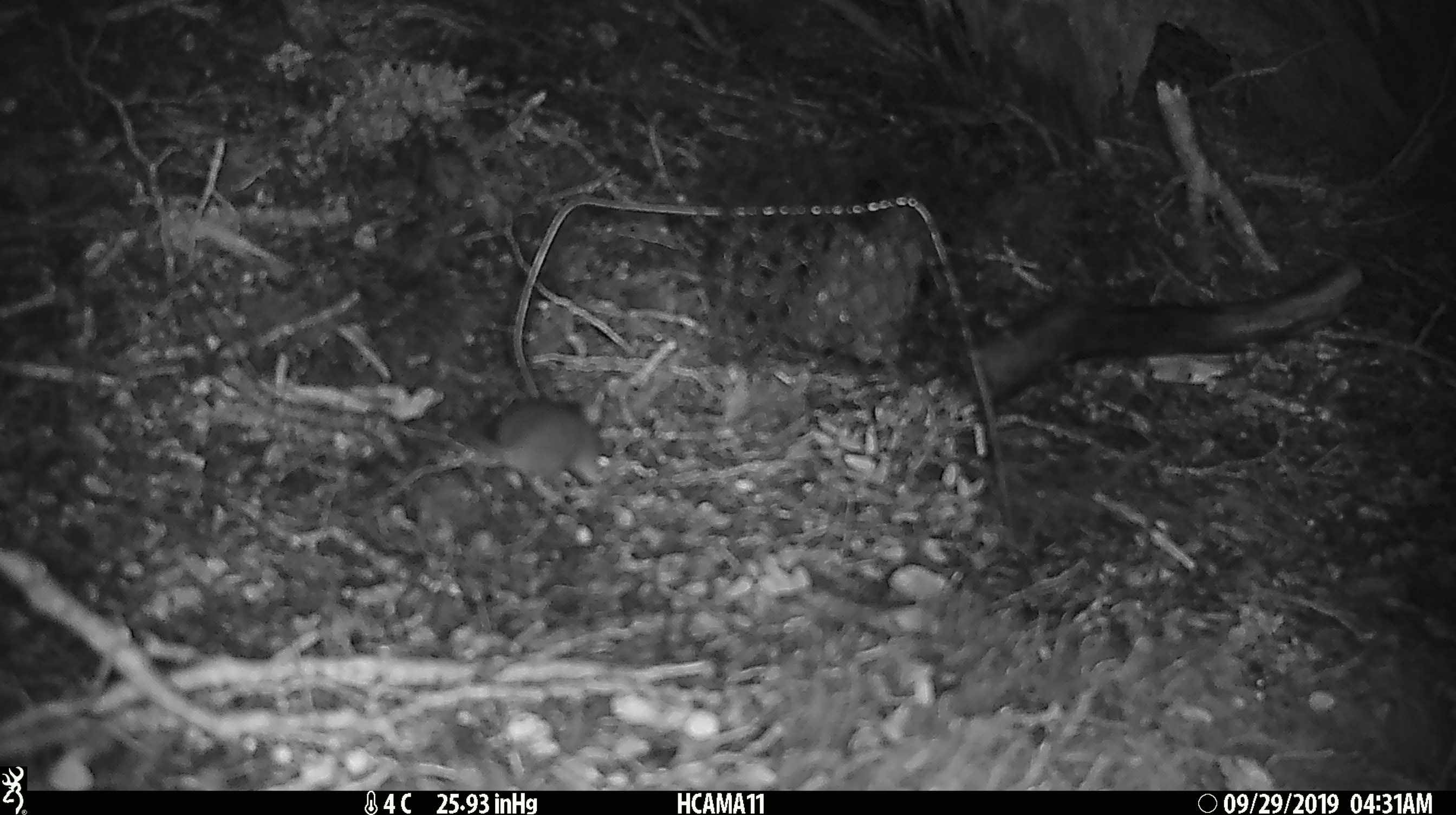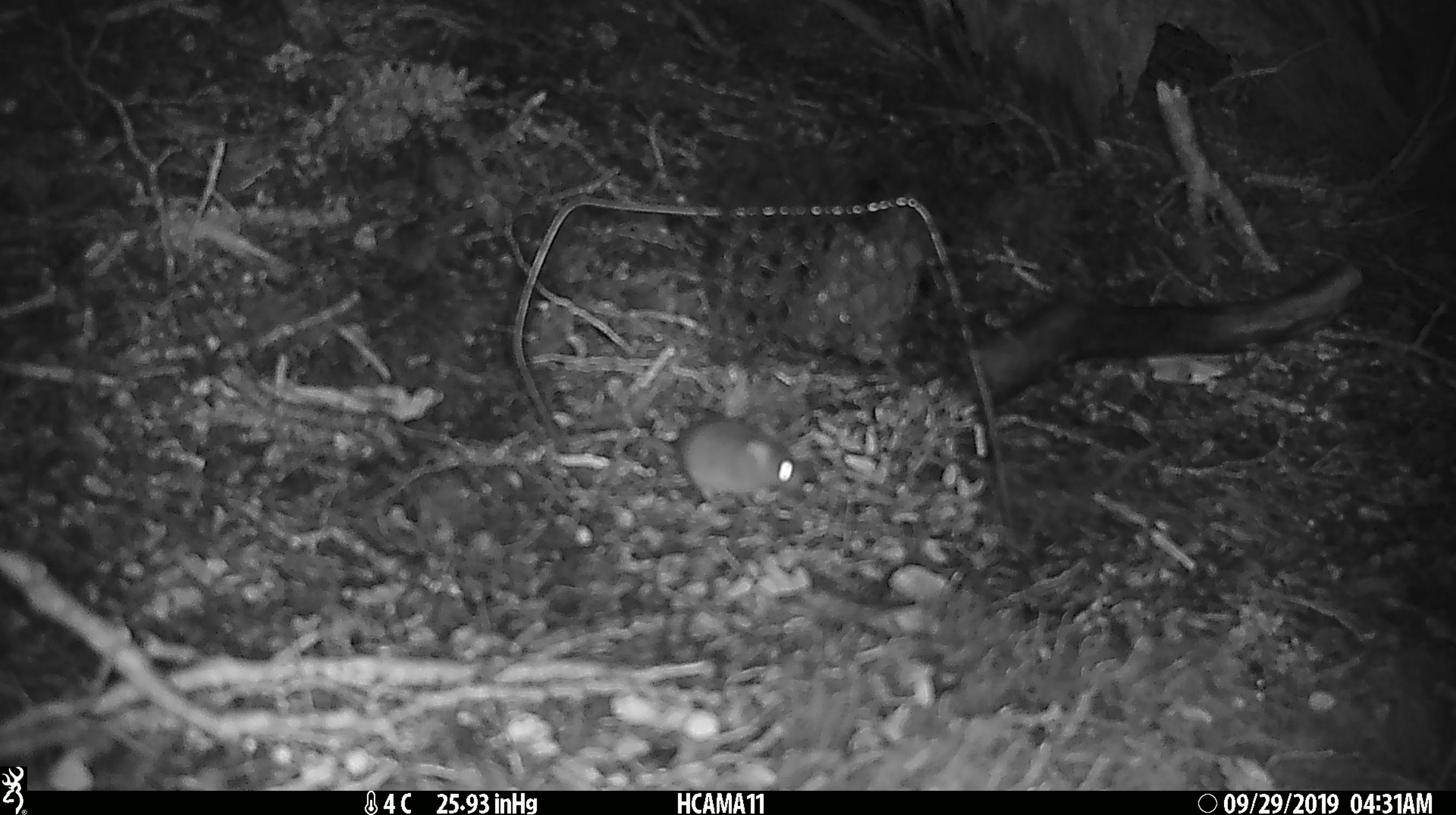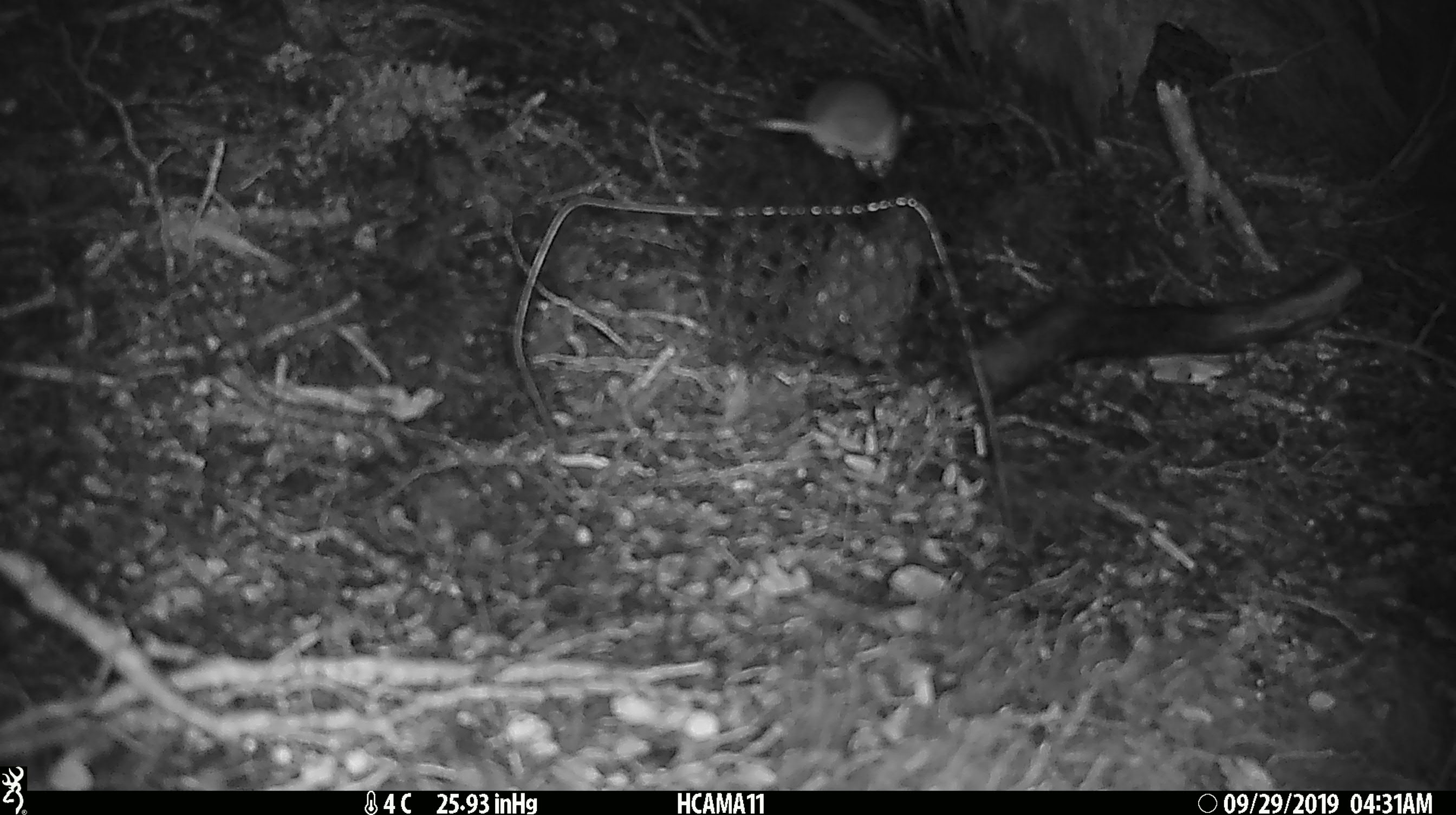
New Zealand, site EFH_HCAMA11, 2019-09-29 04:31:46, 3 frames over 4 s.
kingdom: Animalia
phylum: Chordata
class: Mammalia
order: Rodentia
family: Muridae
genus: Mus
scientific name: Mus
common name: mouse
Mouse (Mus).